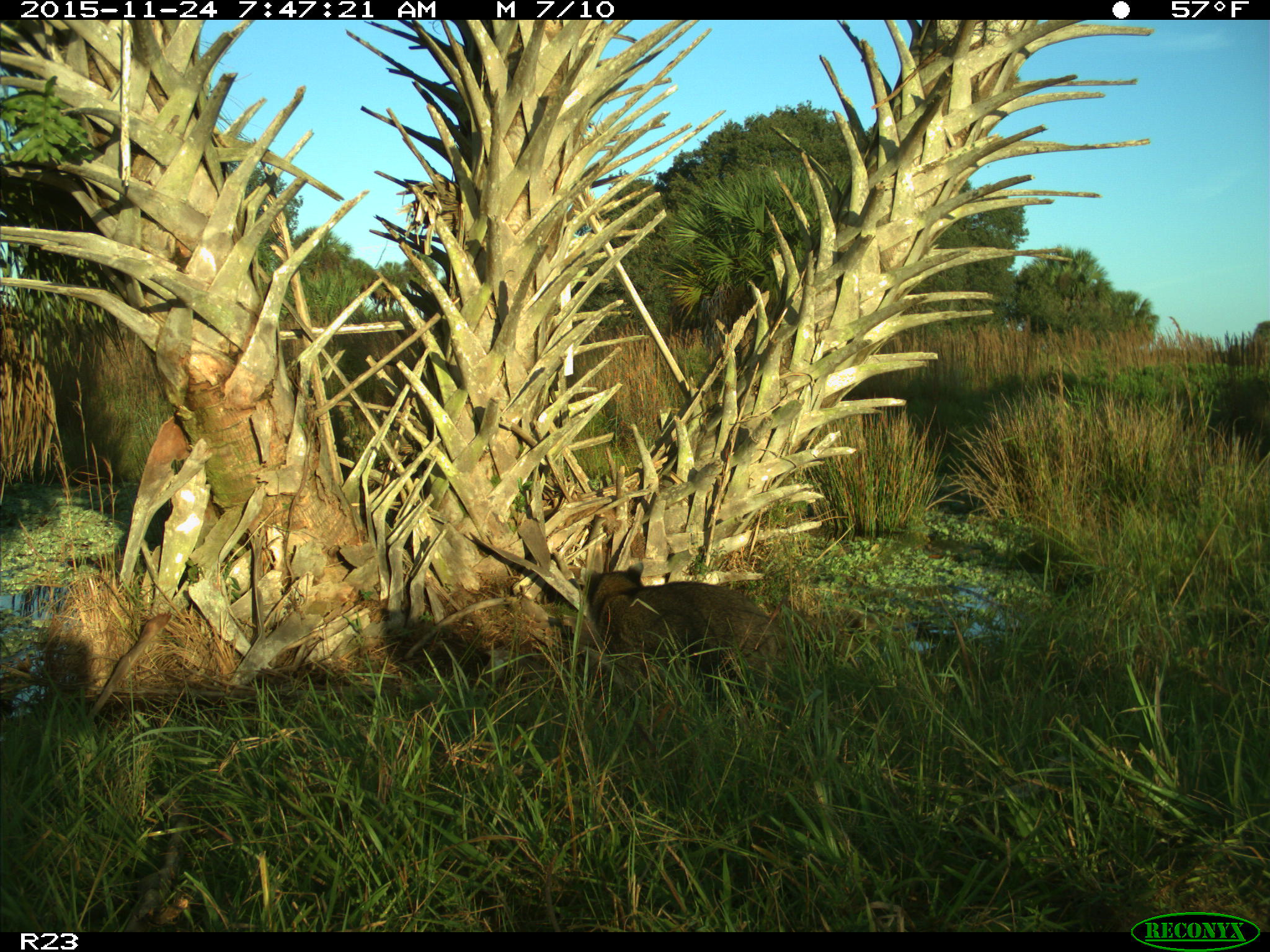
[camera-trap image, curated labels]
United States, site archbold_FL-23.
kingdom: Animalia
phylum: Chordata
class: Mammalia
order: Carnivora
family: Procyonidae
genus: Procyon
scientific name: Procyon lotor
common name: common raccoon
Procyon lotor (common raccoon).